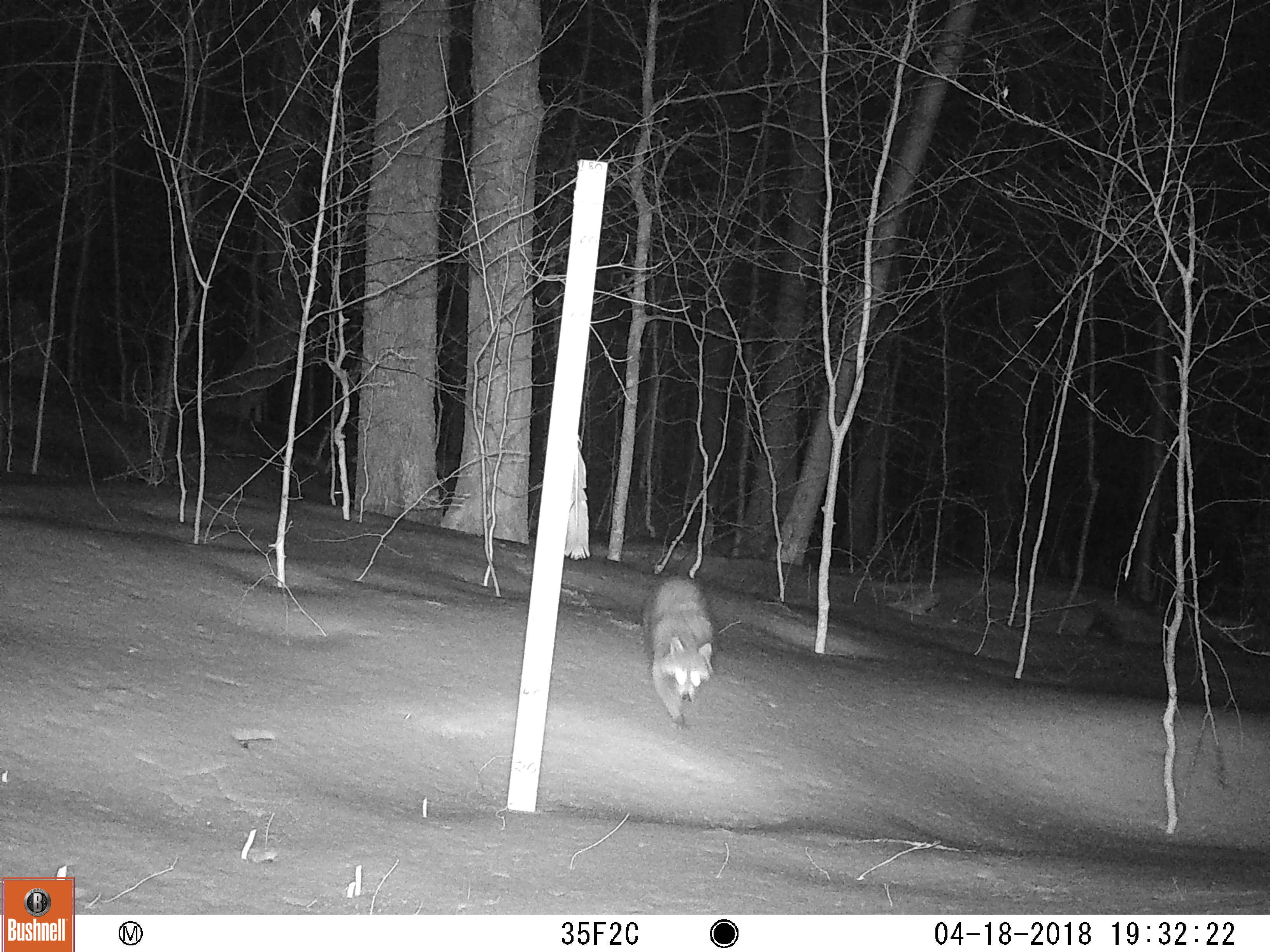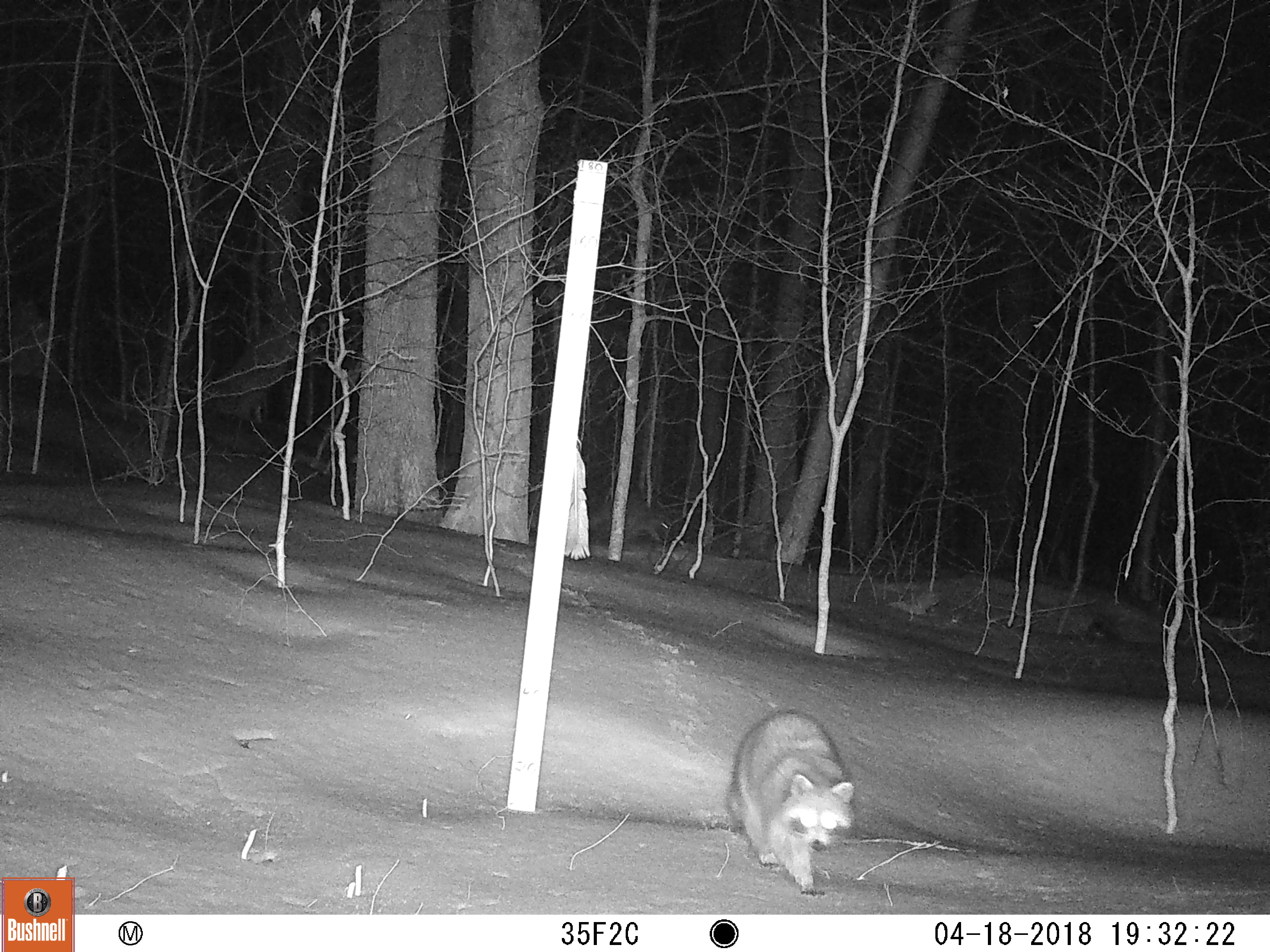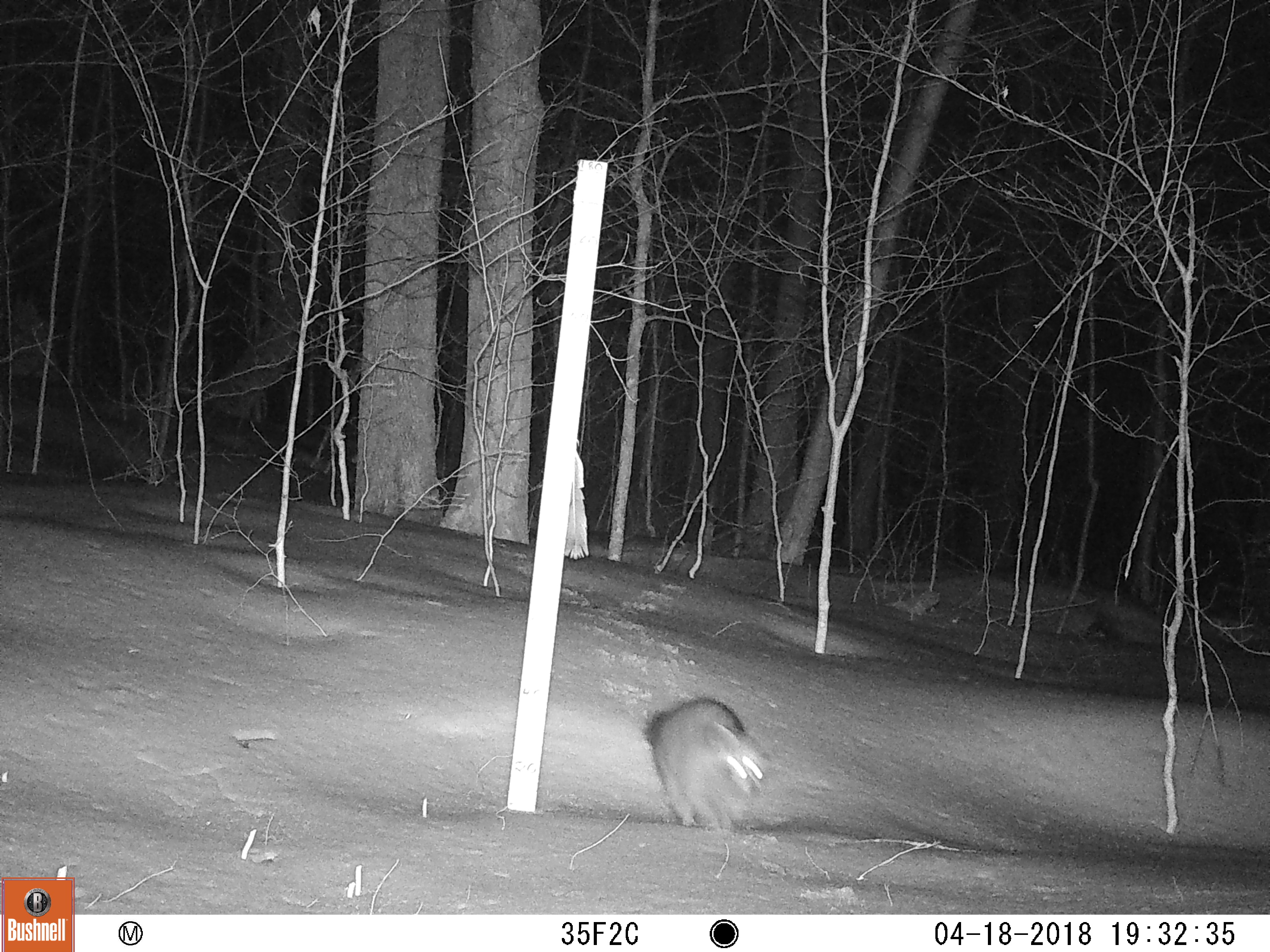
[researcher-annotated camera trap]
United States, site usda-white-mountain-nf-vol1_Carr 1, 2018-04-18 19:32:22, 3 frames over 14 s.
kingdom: Animalia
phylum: Chordata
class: Mammalia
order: Carnivora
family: Procyonidae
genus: Procyon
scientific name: Procyon lotor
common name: raccoon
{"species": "raccoon (Procyon lotor)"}